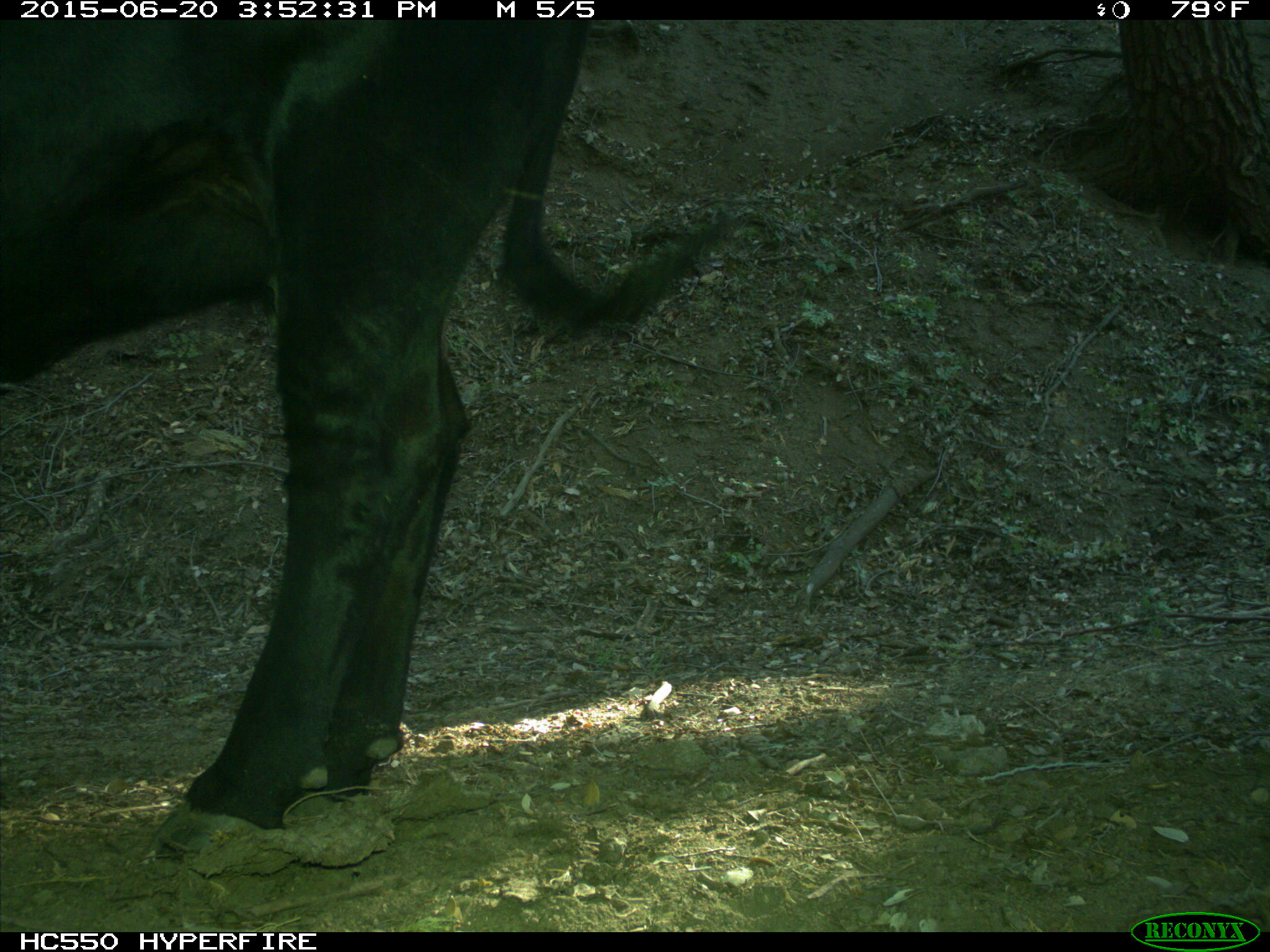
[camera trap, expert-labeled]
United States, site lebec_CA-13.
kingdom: Animalia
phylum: Chordata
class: Mammalia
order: Artiodactyla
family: Bovidae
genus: Bos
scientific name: Bos taurus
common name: domestic cow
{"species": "Bos taurus (domestic cow)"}